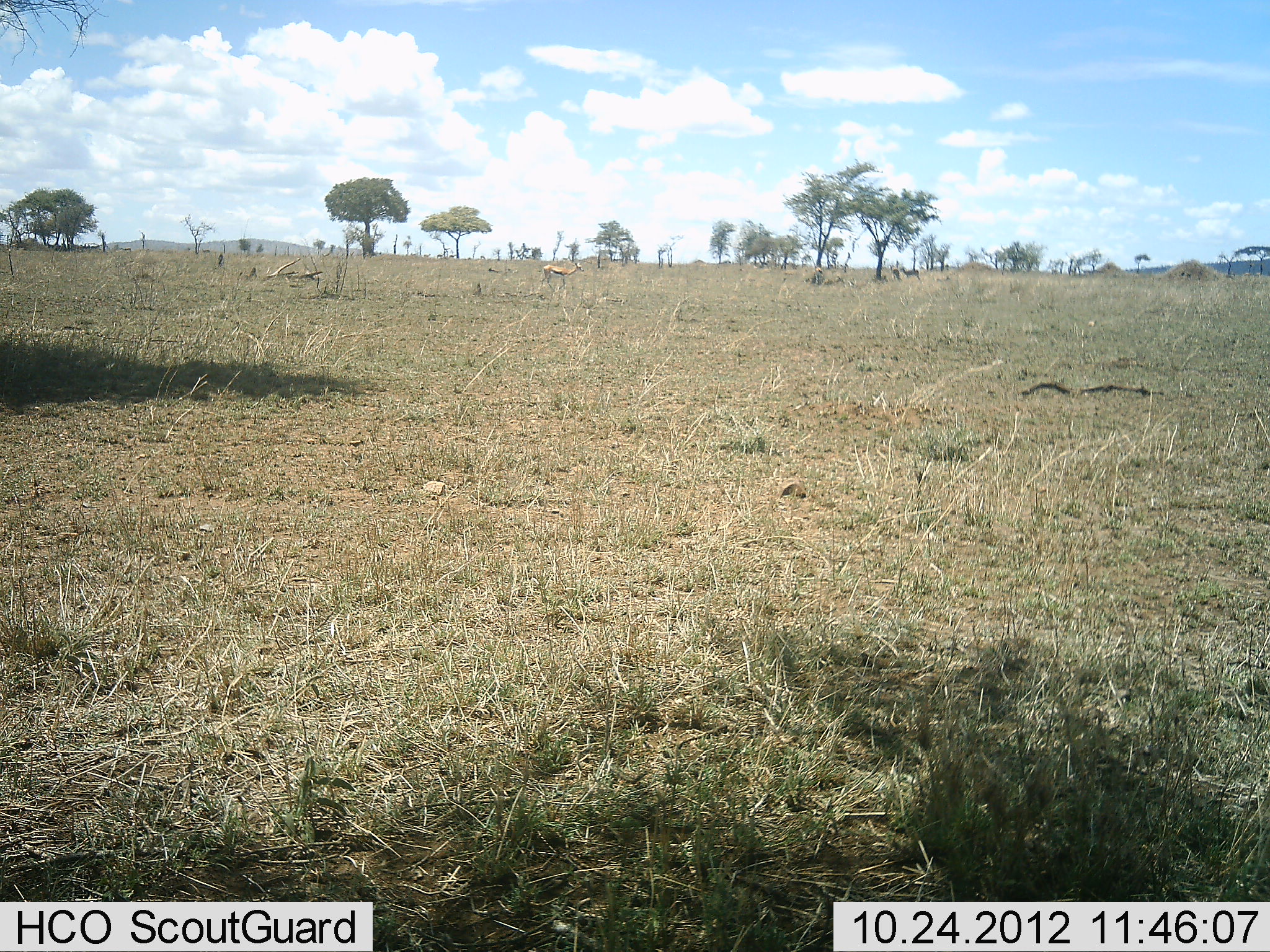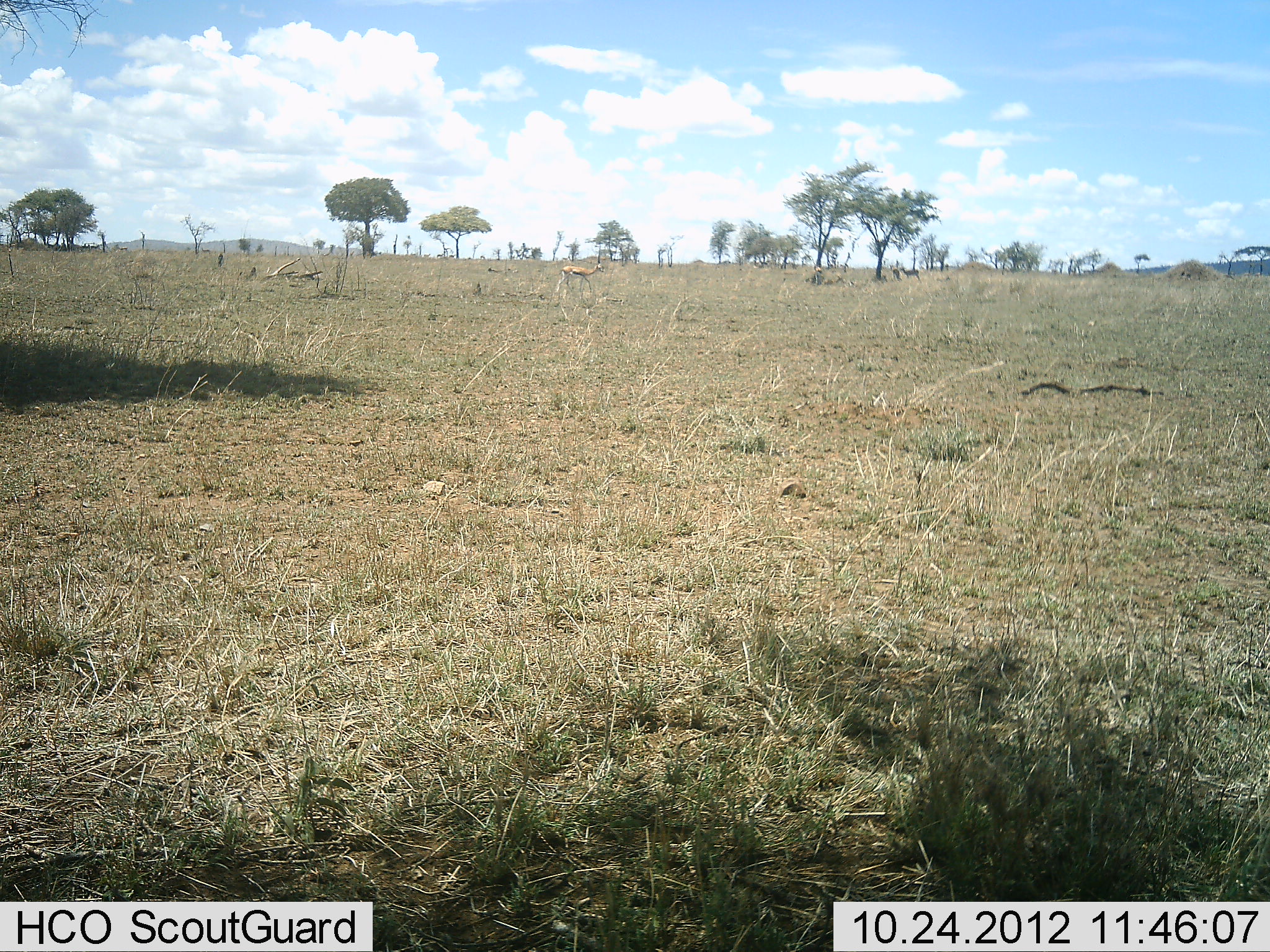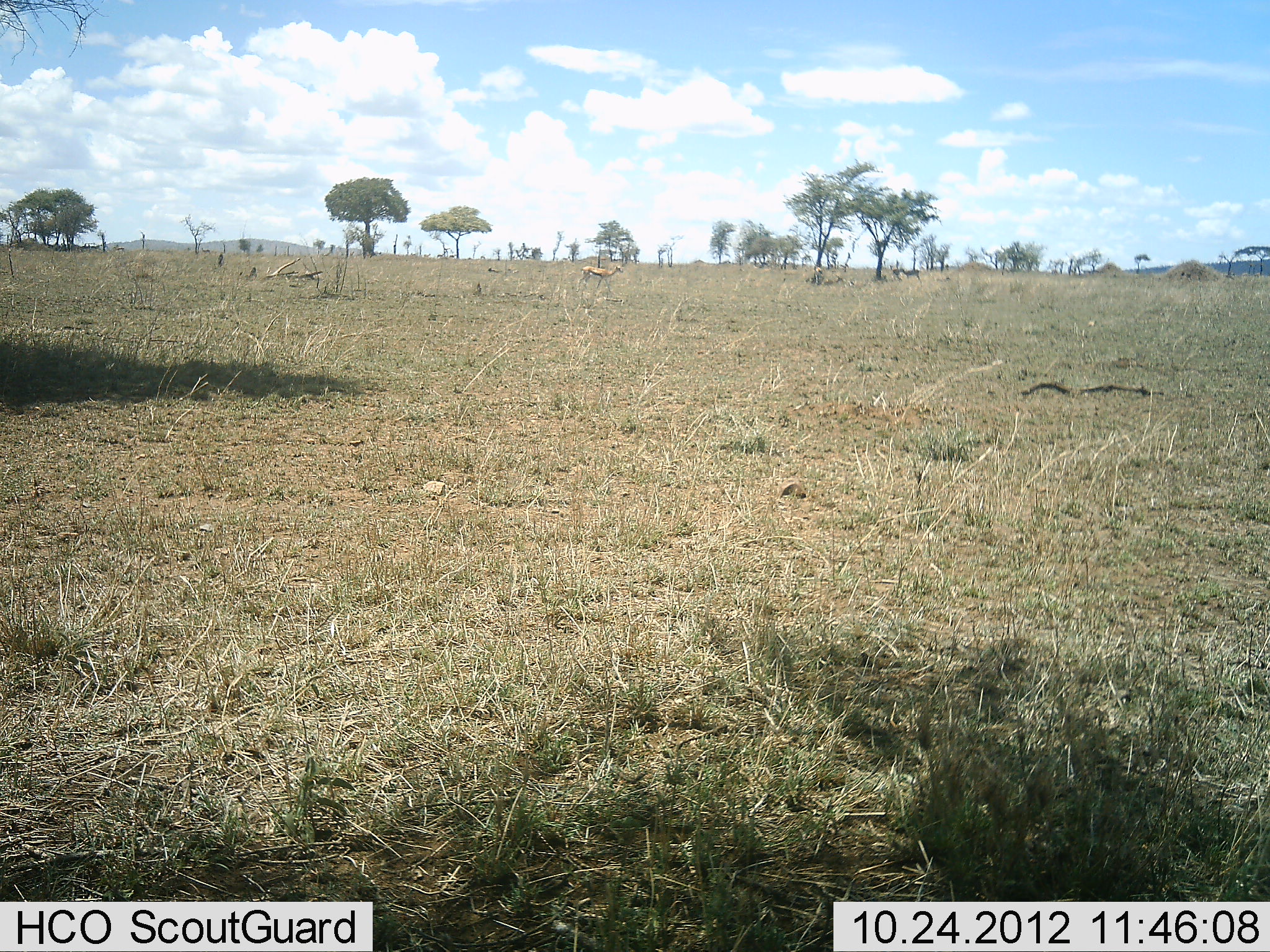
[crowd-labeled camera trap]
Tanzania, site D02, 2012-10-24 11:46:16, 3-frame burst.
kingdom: Animalia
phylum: Chordata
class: Mammalia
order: Artiodactyla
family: Bovidae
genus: Eudorcas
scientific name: Eudorcas thomsonii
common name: thomson's gazelle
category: gazellethomsons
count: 1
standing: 20%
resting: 0%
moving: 100%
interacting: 0%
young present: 0%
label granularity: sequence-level